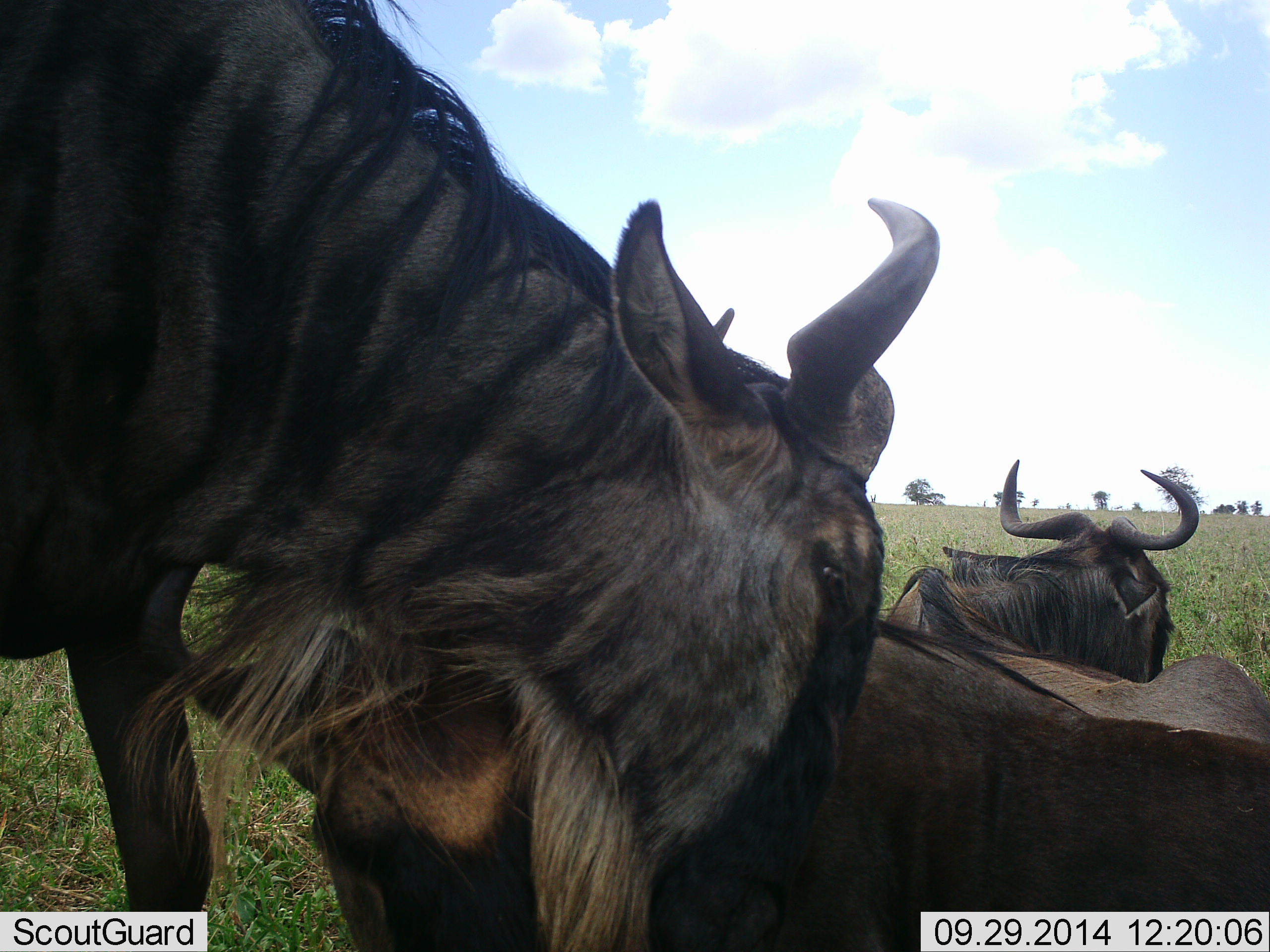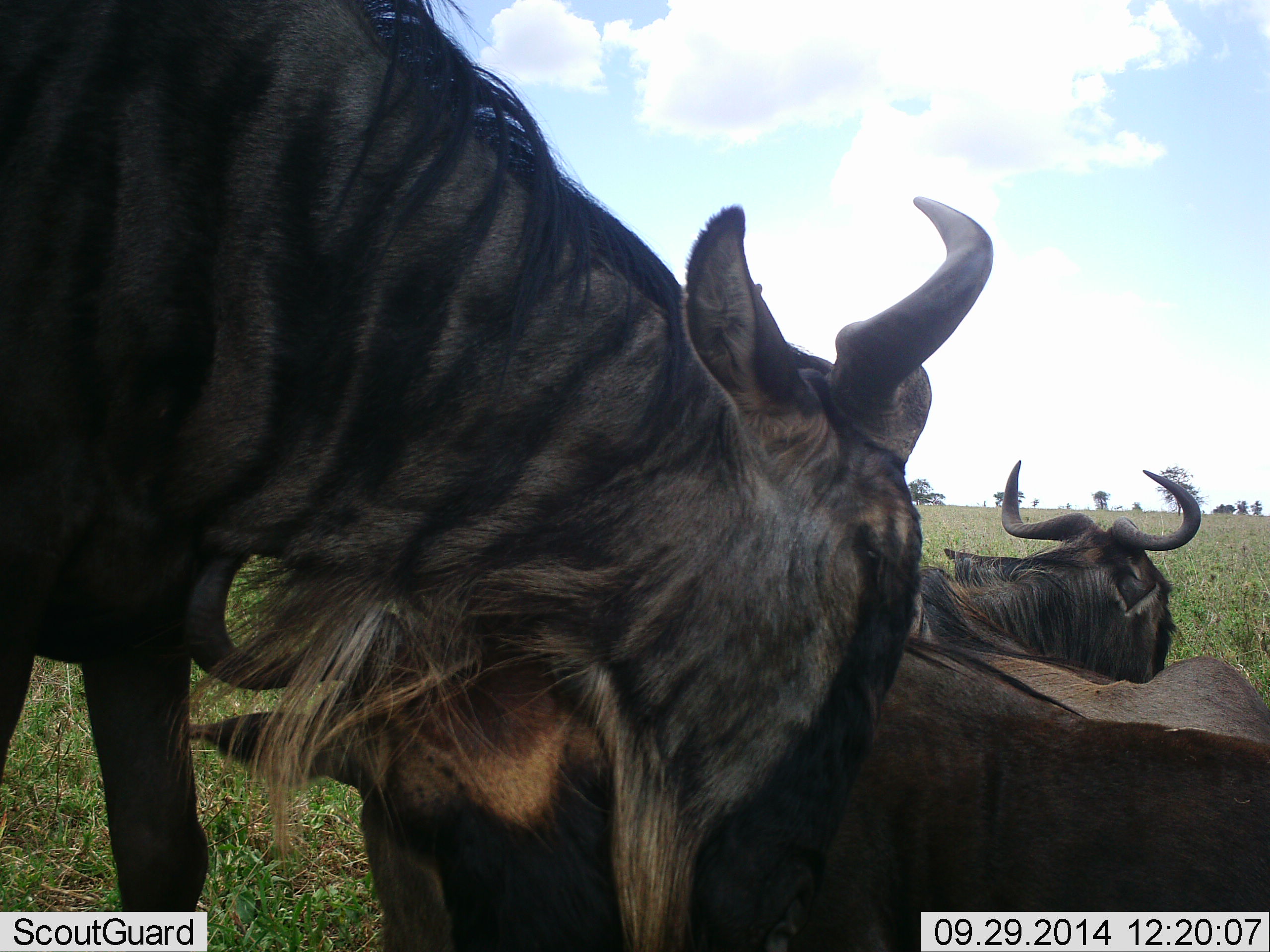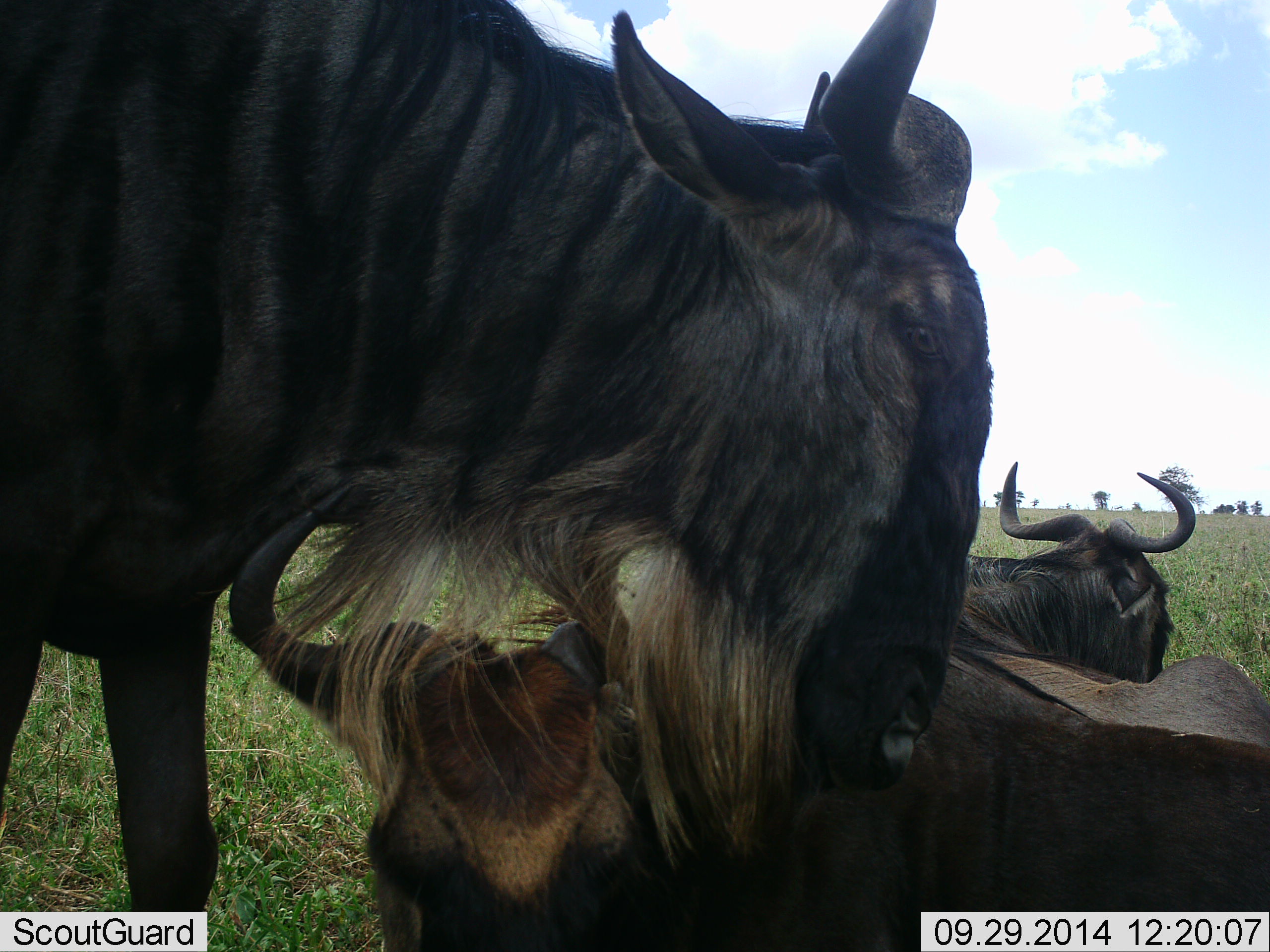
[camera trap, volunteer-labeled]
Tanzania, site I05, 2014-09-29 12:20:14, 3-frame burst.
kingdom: Animalia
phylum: Chordata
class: Mammalia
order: Artiodactyla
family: Bovidae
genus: Connochaetes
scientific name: Connochaetes taurinus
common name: blue wildebeest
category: wildebeest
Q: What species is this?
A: Wildebeest (blue wildebeest) (Connochaetes taurinus).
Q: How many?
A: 3.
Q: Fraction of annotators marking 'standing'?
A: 70%.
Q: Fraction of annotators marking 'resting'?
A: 90%.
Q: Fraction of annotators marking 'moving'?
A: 0%.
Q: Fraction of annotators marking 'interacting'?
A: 70%.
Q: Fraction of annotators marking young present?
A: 10%.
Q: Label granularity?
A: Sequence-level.